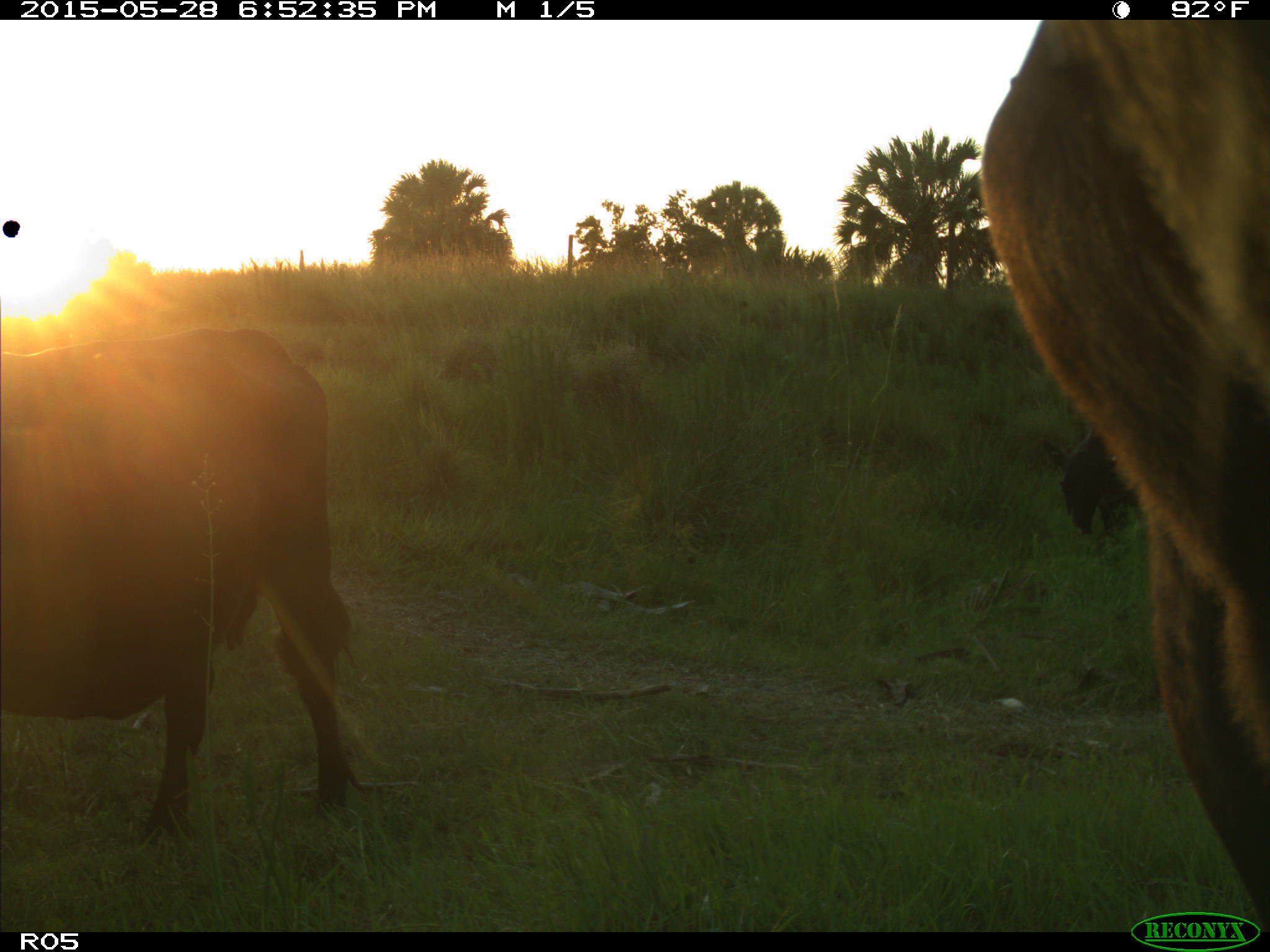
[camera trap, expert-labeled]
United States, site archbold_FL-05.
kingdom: Animalia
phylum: Chordata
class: Mammalia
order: Artiodactyla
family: Bovidae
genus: Bos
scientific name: Bos taurus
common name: domestic cow